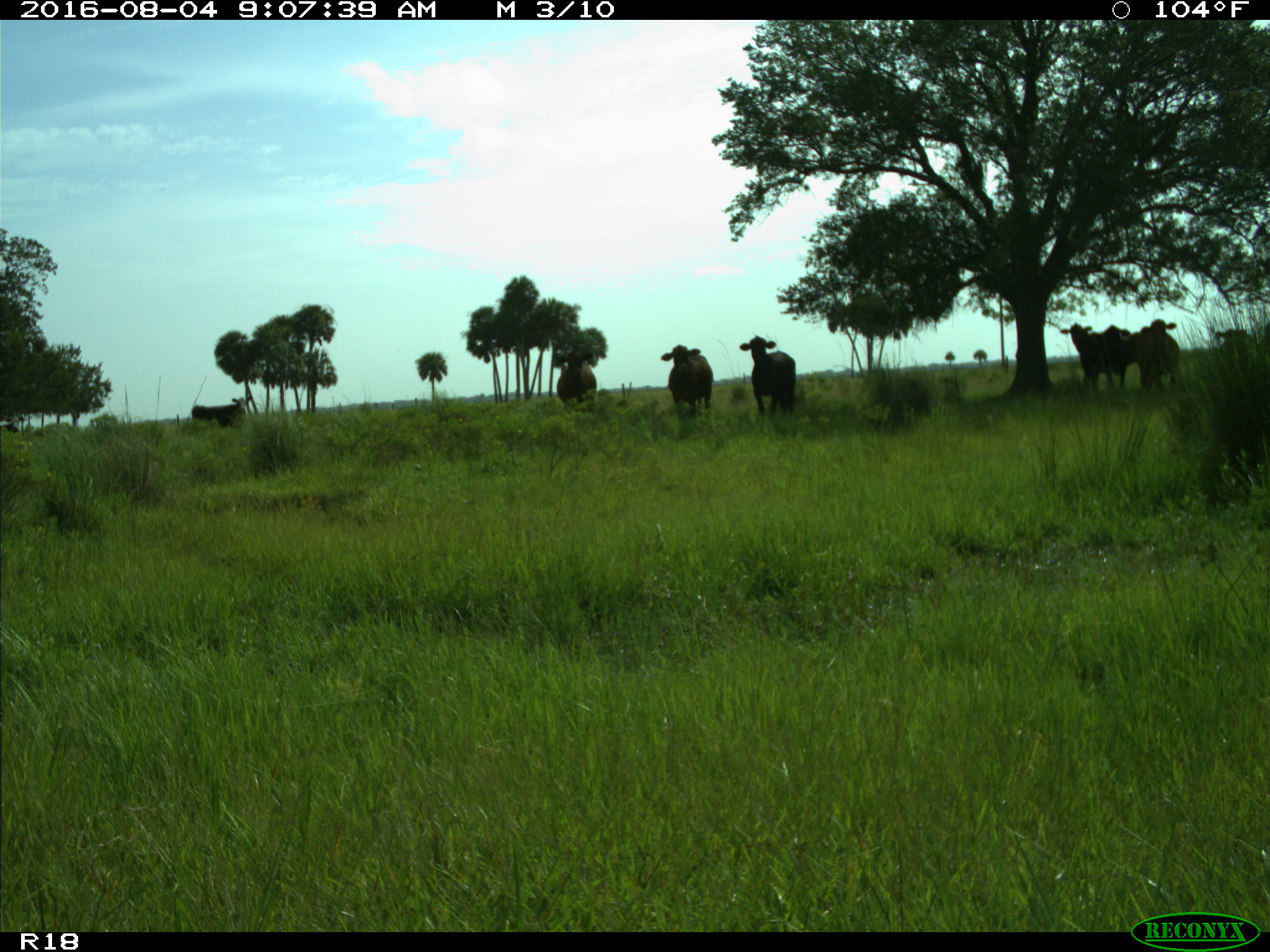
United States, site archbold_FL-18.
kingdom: Animalia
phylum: Chordata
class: Mammalia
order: Artiodactyla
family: Bovidae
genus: Bos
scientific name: Bos taurus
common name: domestic cow